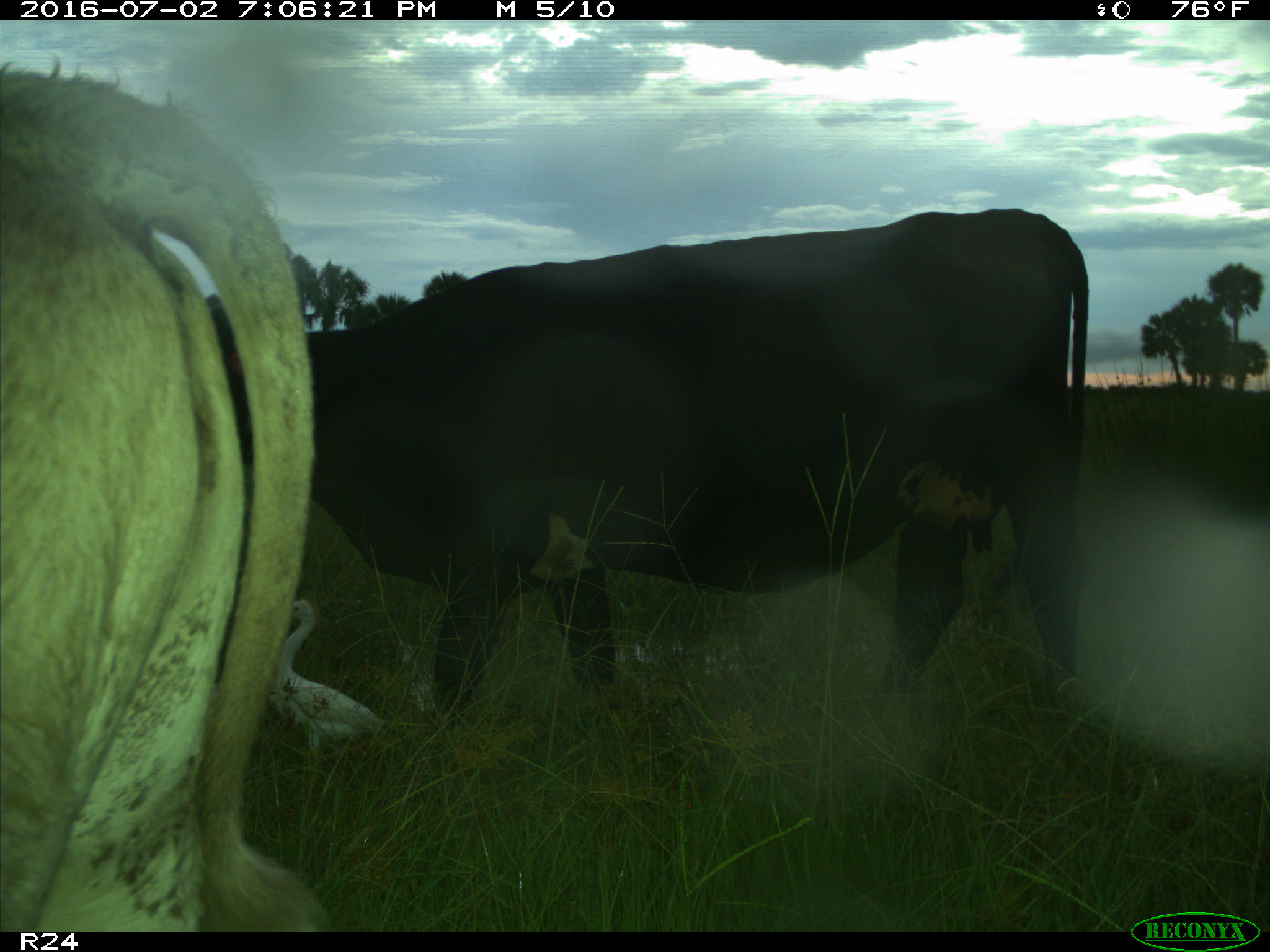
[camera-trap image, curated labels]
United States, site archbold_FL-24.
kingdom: Animalia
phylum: Chordata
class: Mammalia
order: Artiodactyla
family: Bovidae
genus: Bos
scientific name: Bos taurus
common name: domestic cow